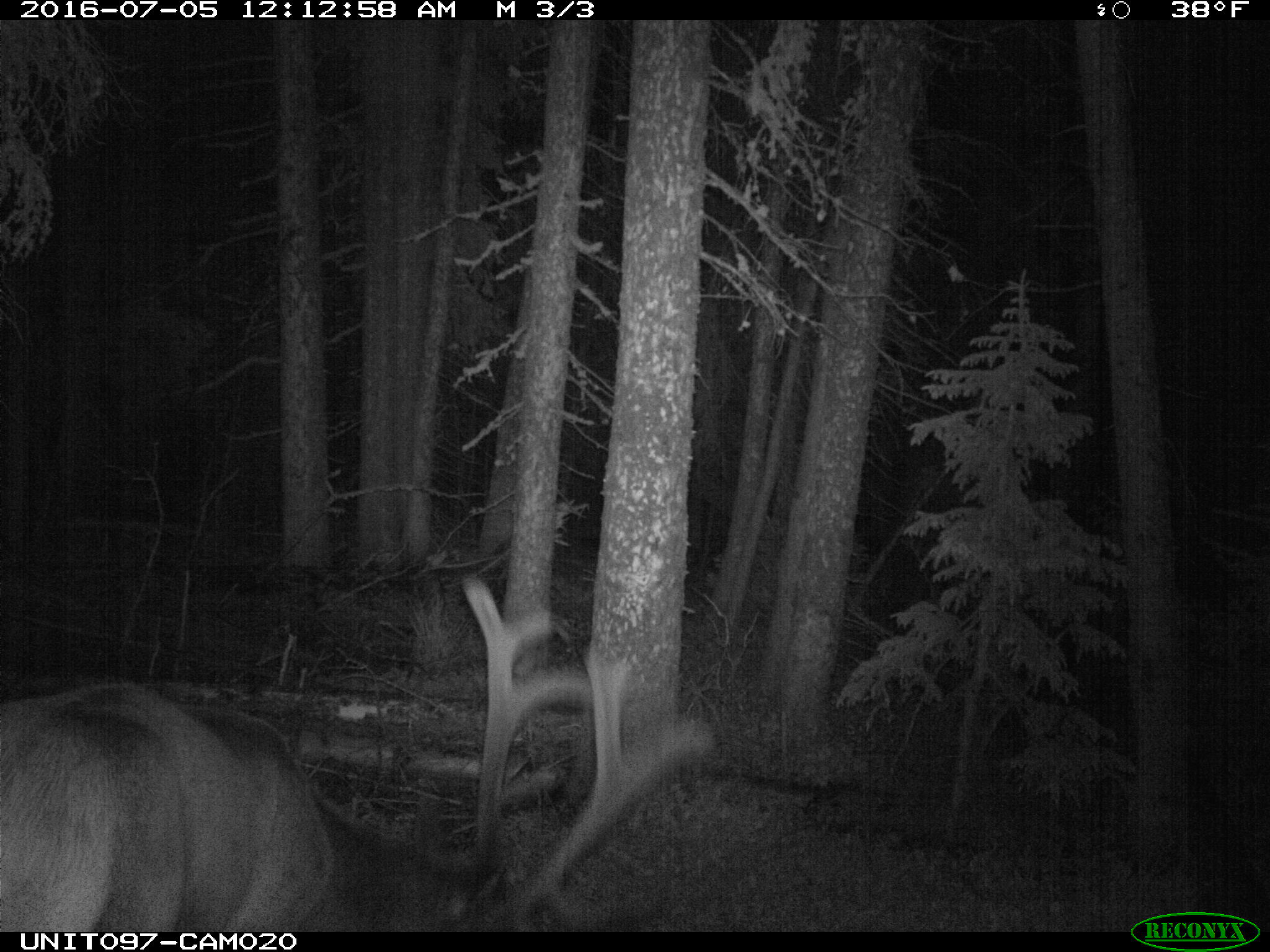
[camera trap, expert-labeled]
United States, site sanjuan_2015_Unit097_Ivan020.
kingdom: Animalia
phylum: Chordata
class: Mammalia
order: Artiodactyla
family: Cervidae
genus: Cervus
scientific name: Cervus elaphus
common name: red deer